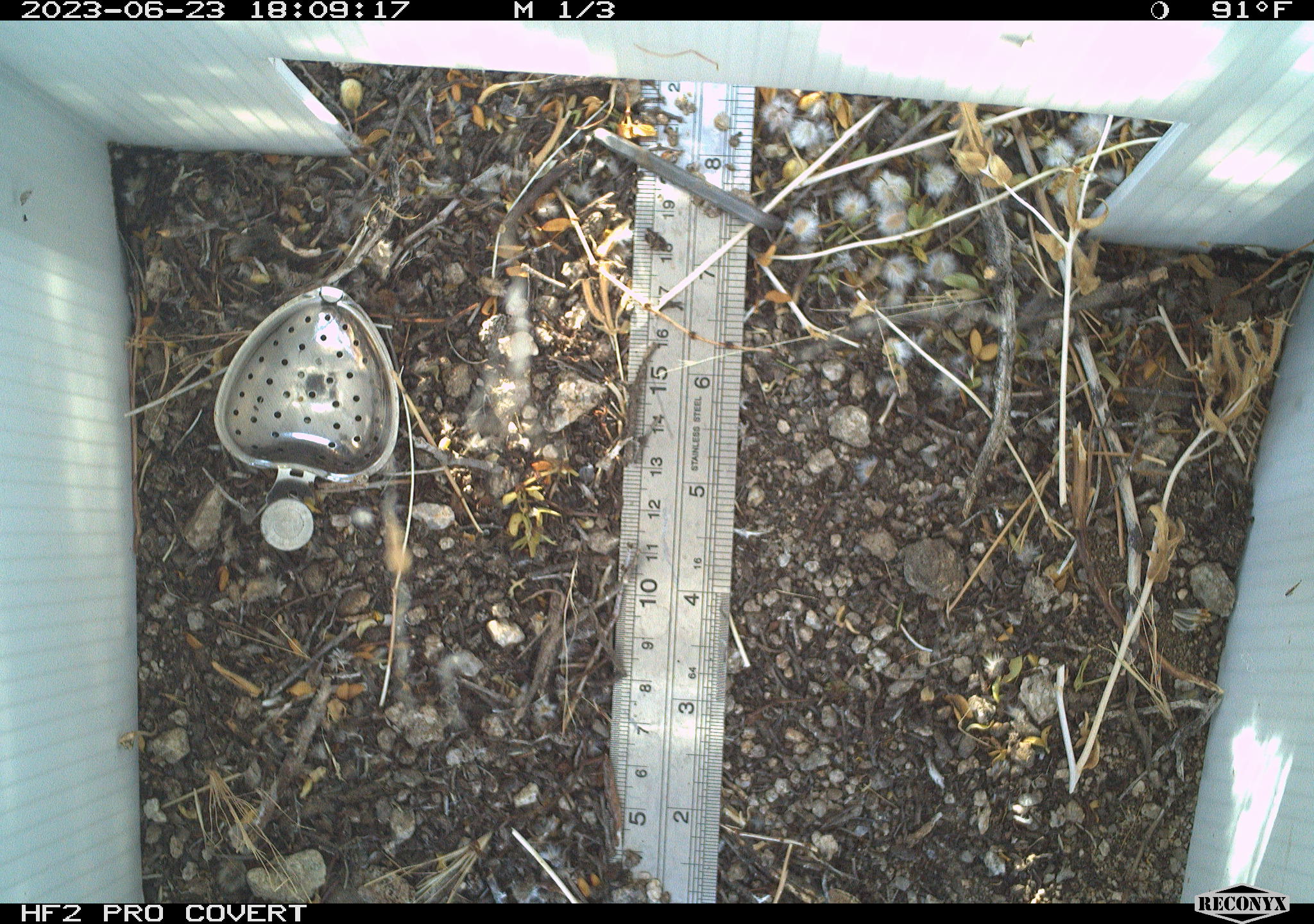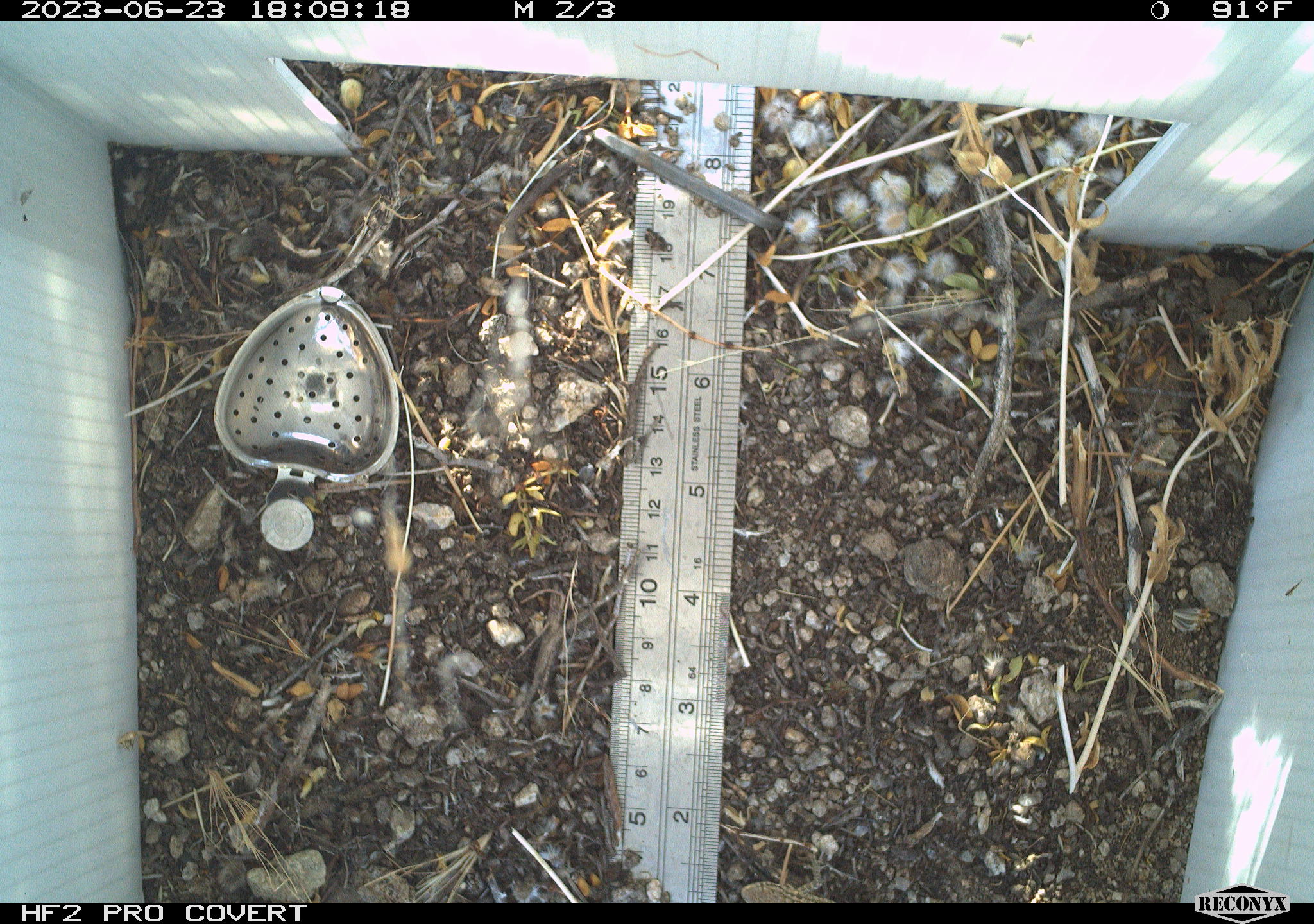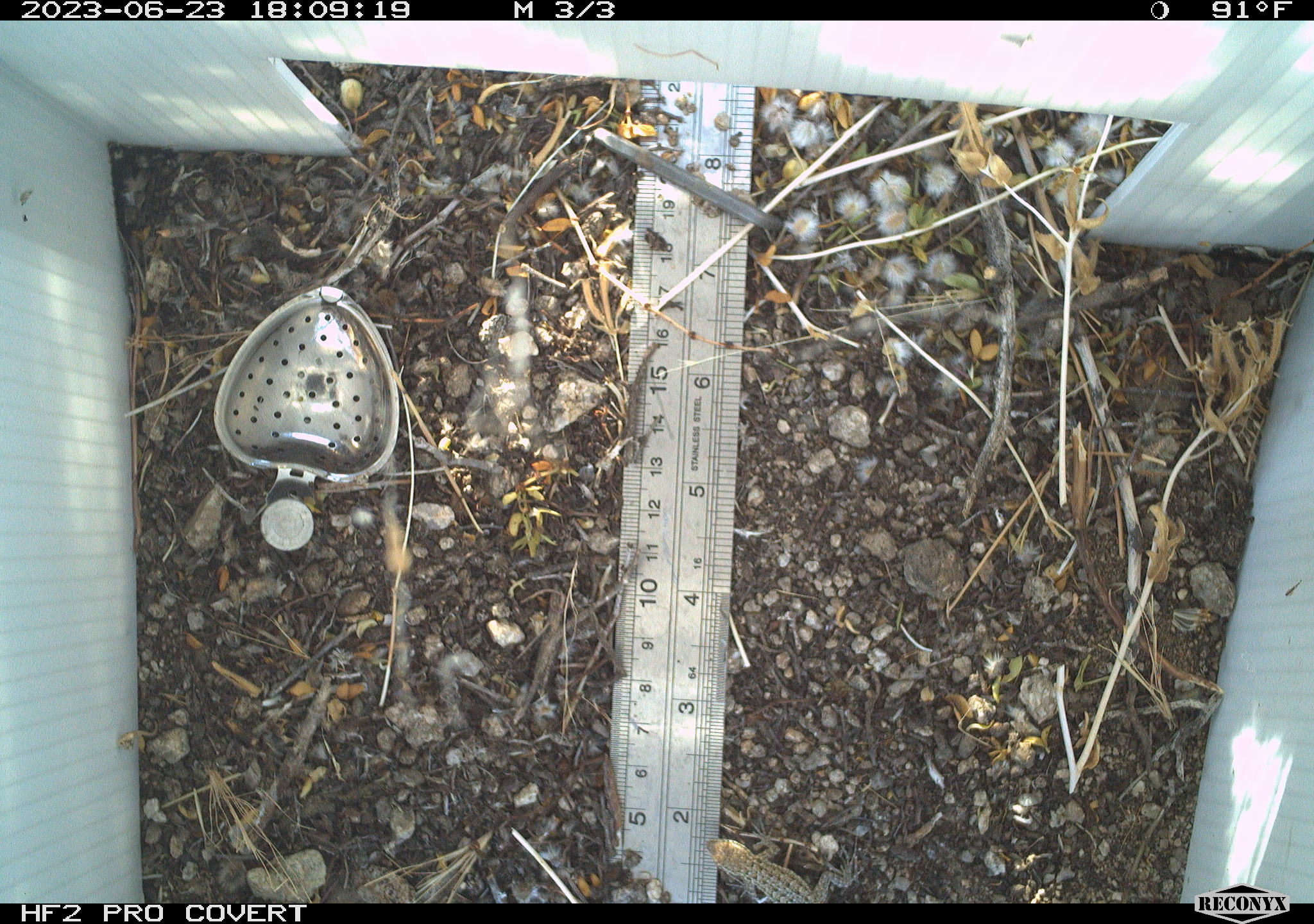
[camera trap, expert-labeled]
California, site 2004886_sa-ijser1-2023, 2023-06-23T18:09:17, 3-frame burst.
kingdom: Animalia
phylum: Chordata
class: Reptilia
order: Squamata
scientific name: Squamata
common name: lizards and snakes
Lizards and snakes (Squamata).